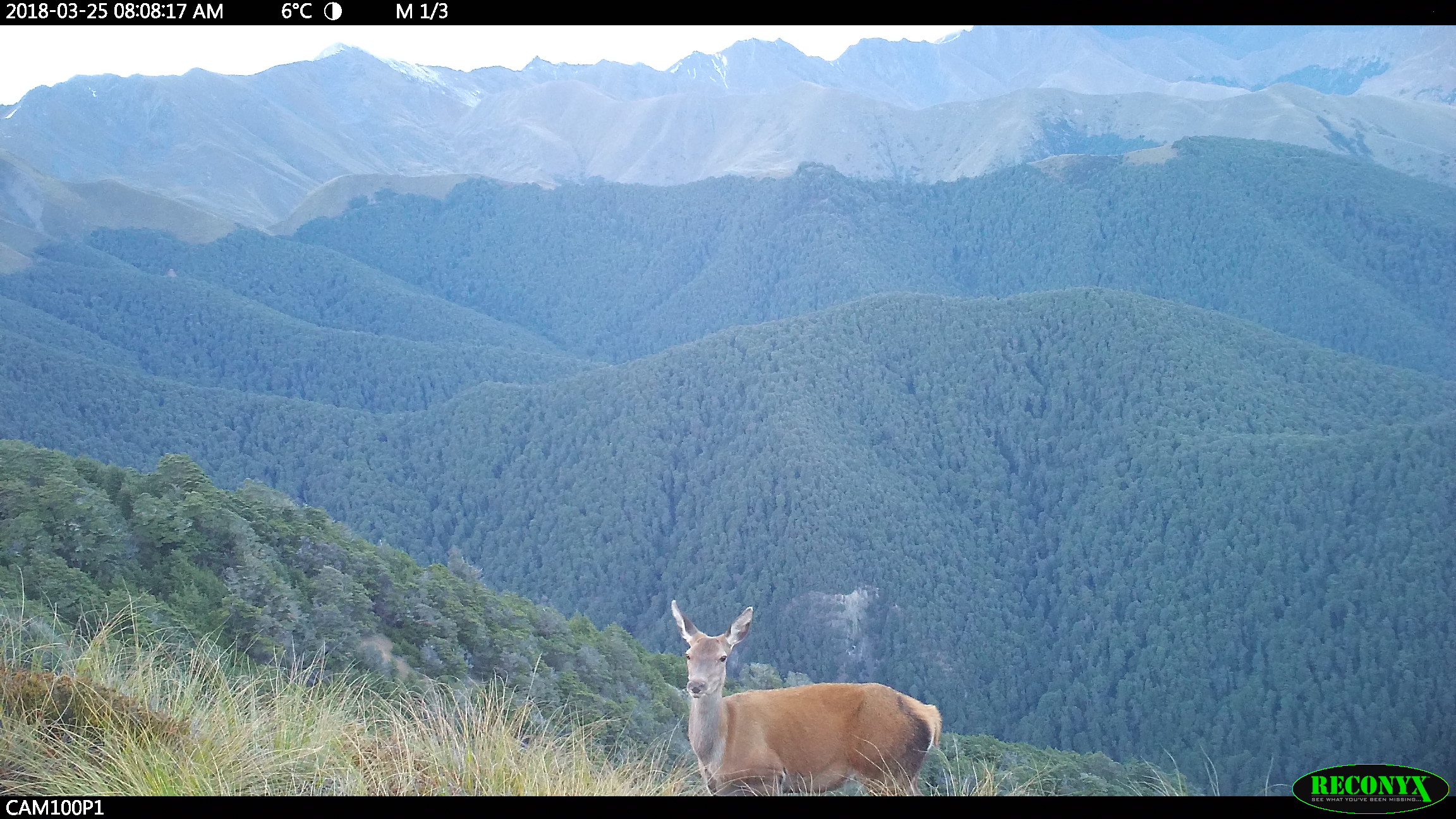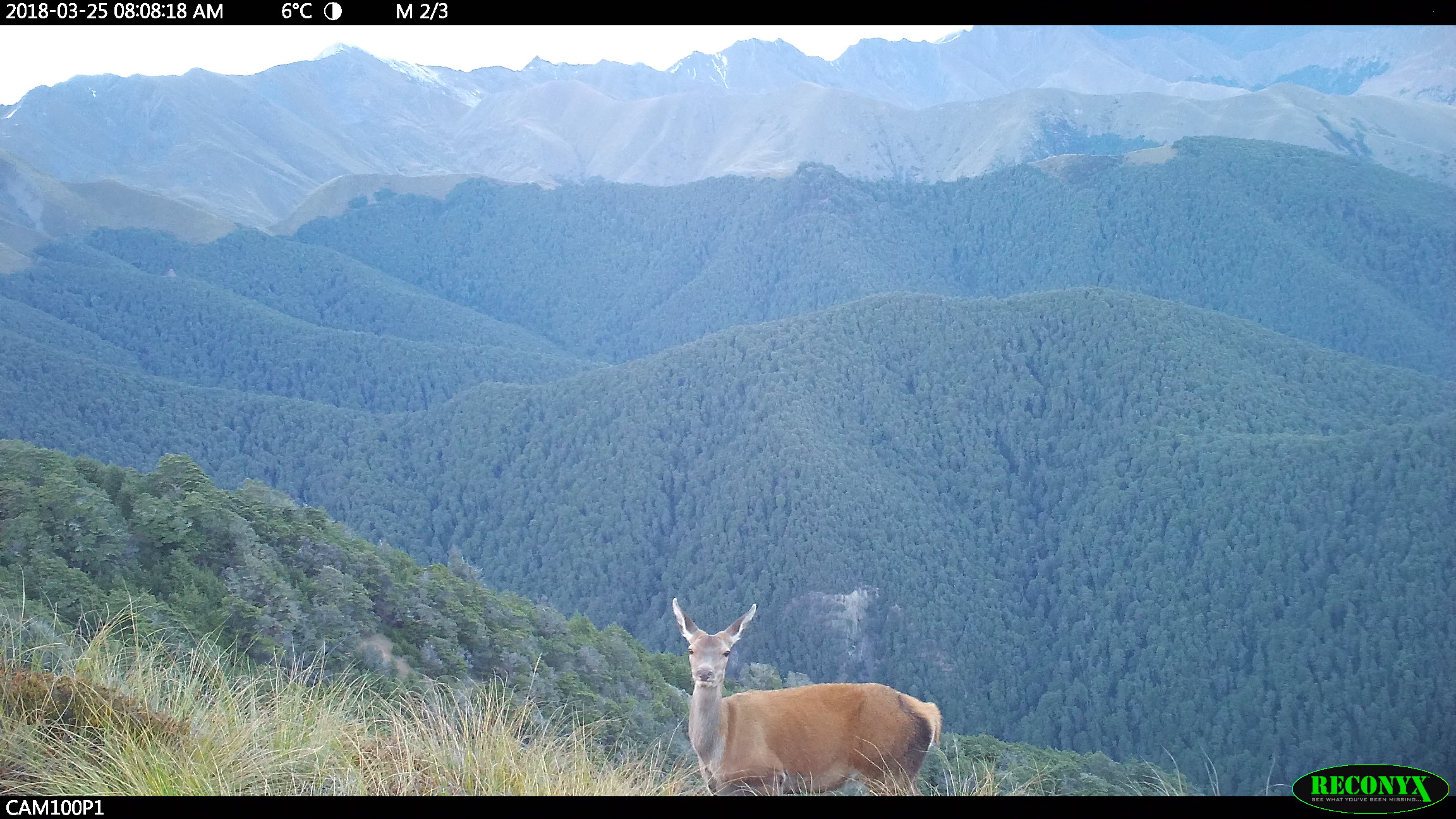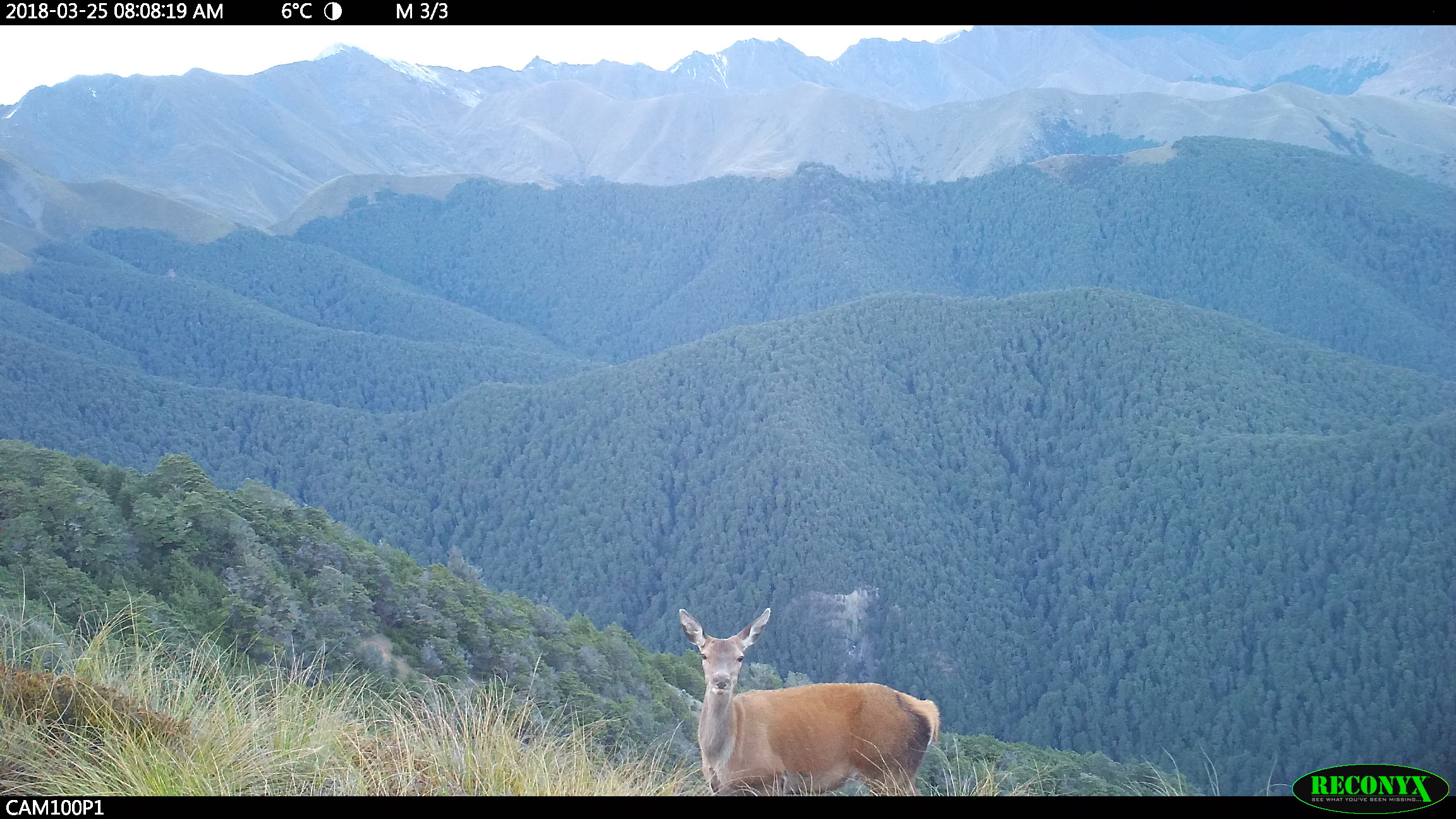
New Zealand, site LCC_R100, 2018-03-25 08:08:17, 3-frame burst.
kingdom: Animalia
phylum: Chordata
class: Mammalia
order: Artiodactyla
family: Cervidae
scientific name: Cervidae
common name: deer